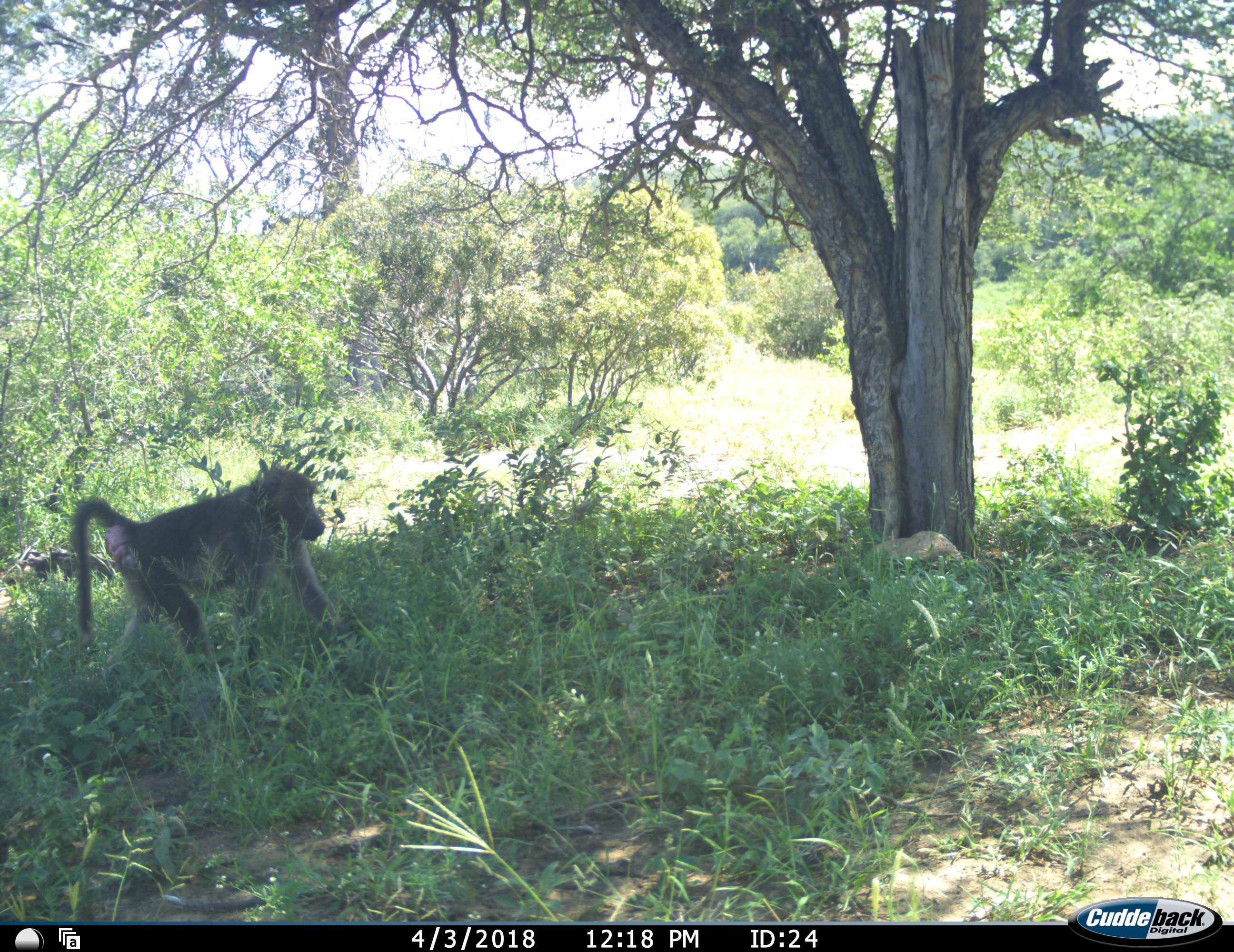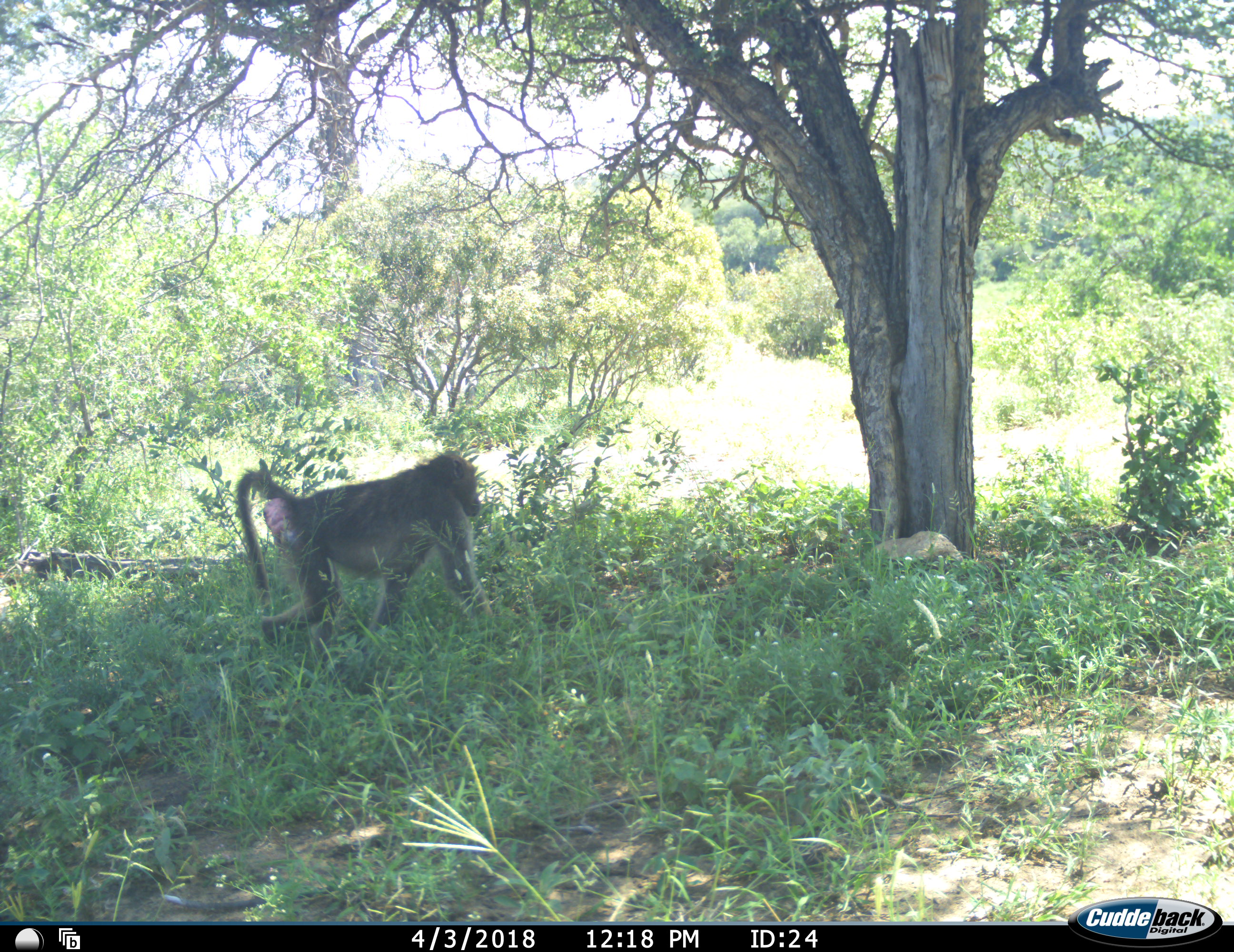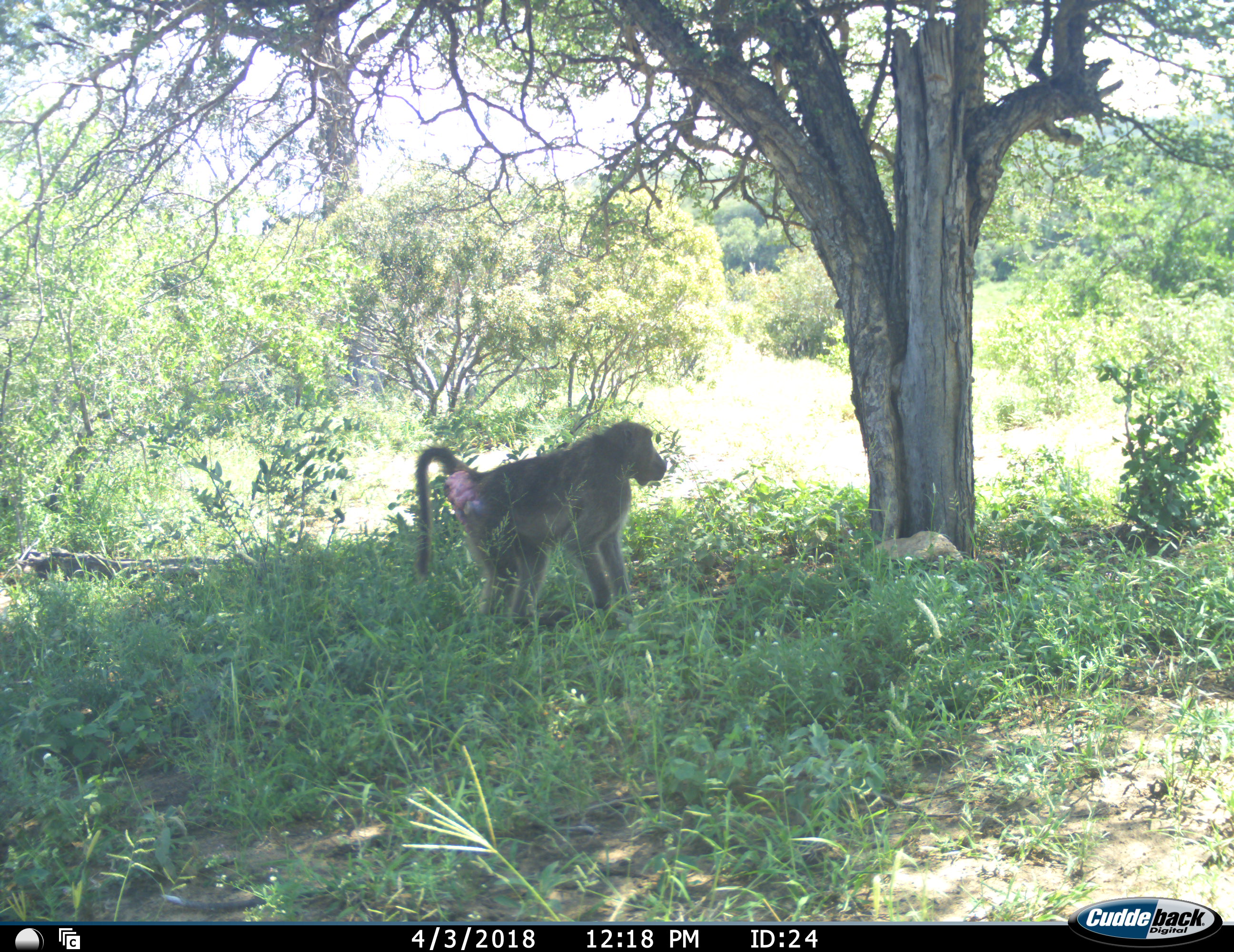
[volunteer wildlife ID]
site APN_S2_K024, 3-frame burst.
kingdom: Animalia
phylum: Chordata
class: Mammalia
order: Primates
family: Cercopithecidae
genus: Papio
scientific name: Papio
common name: baboon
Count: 1.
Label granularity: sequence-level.